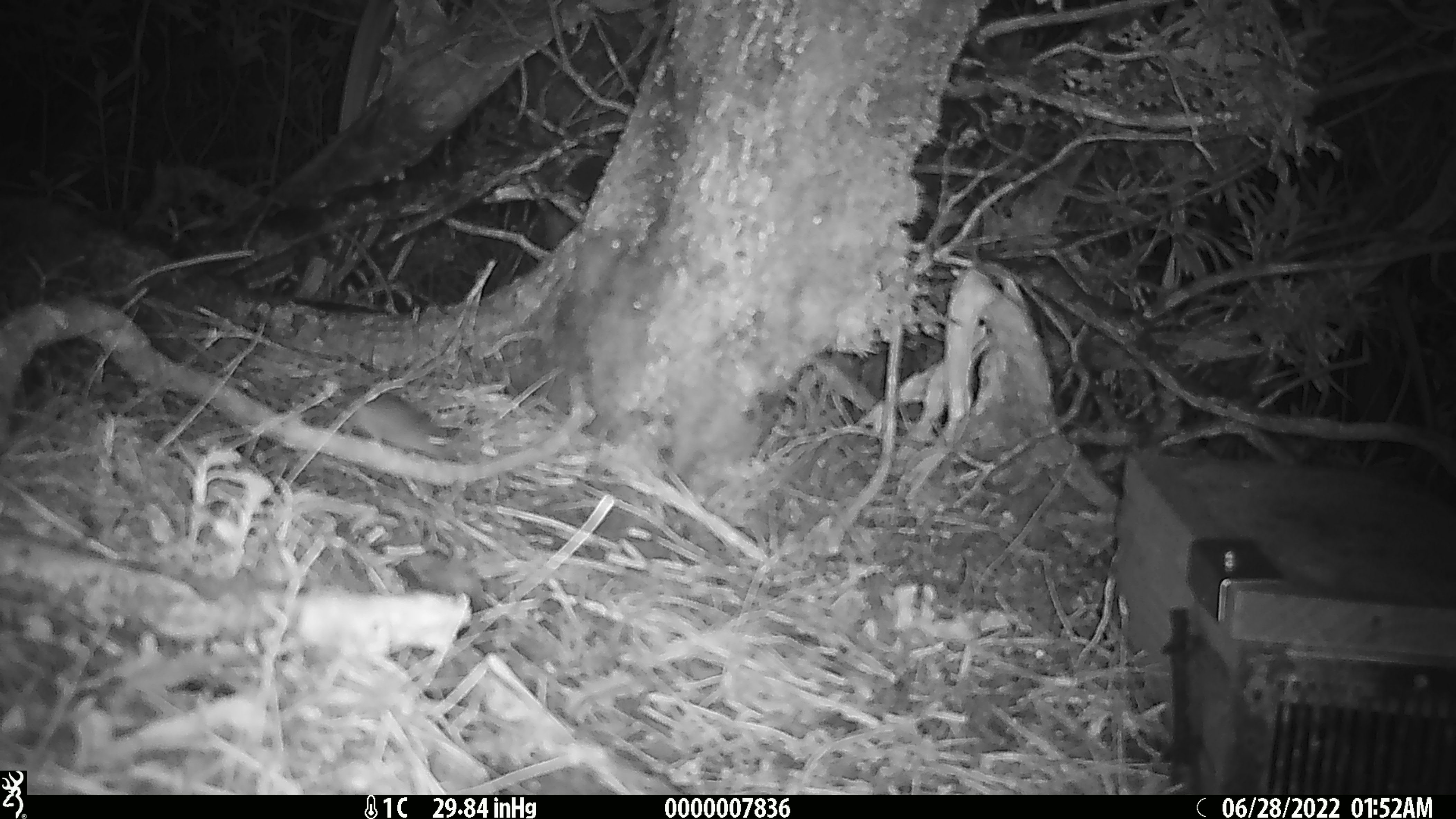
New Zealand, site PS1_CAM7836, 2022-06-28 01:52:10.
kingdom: Animalia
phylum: Chordata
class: Mammalia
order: Rodentia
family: Muridae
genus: Mus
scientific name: Mus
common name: mouse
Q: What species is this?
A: Mouse (Mus).